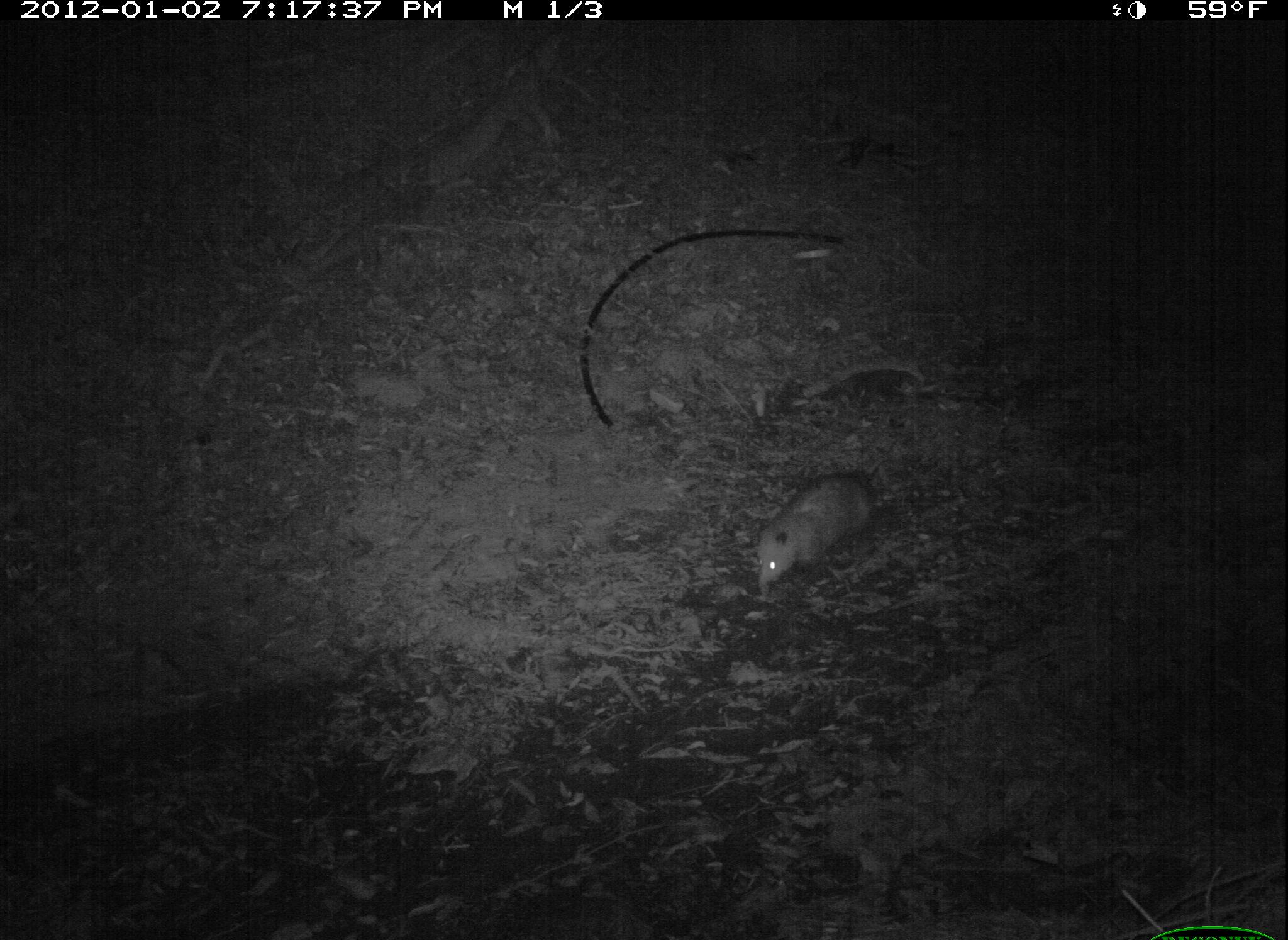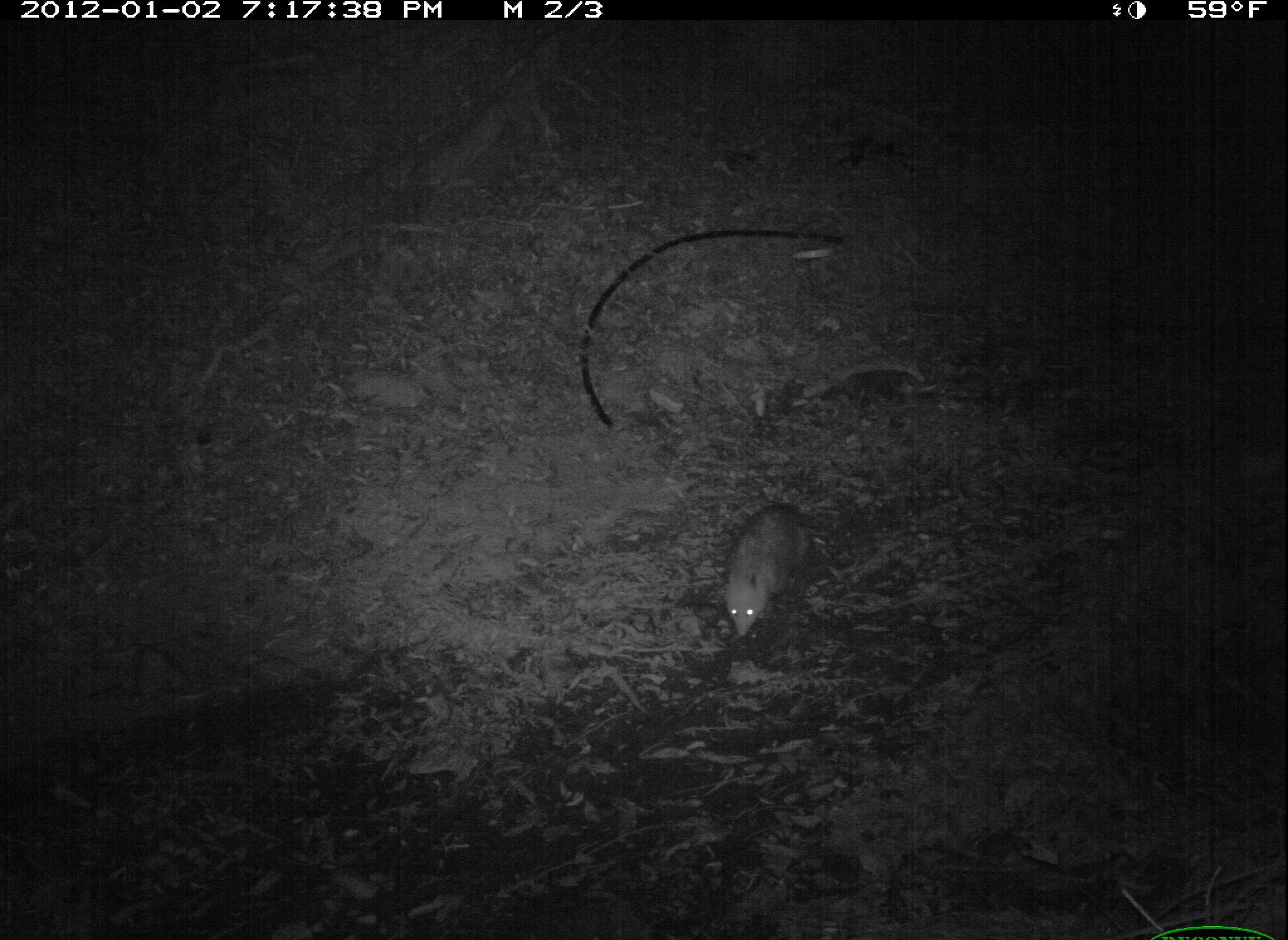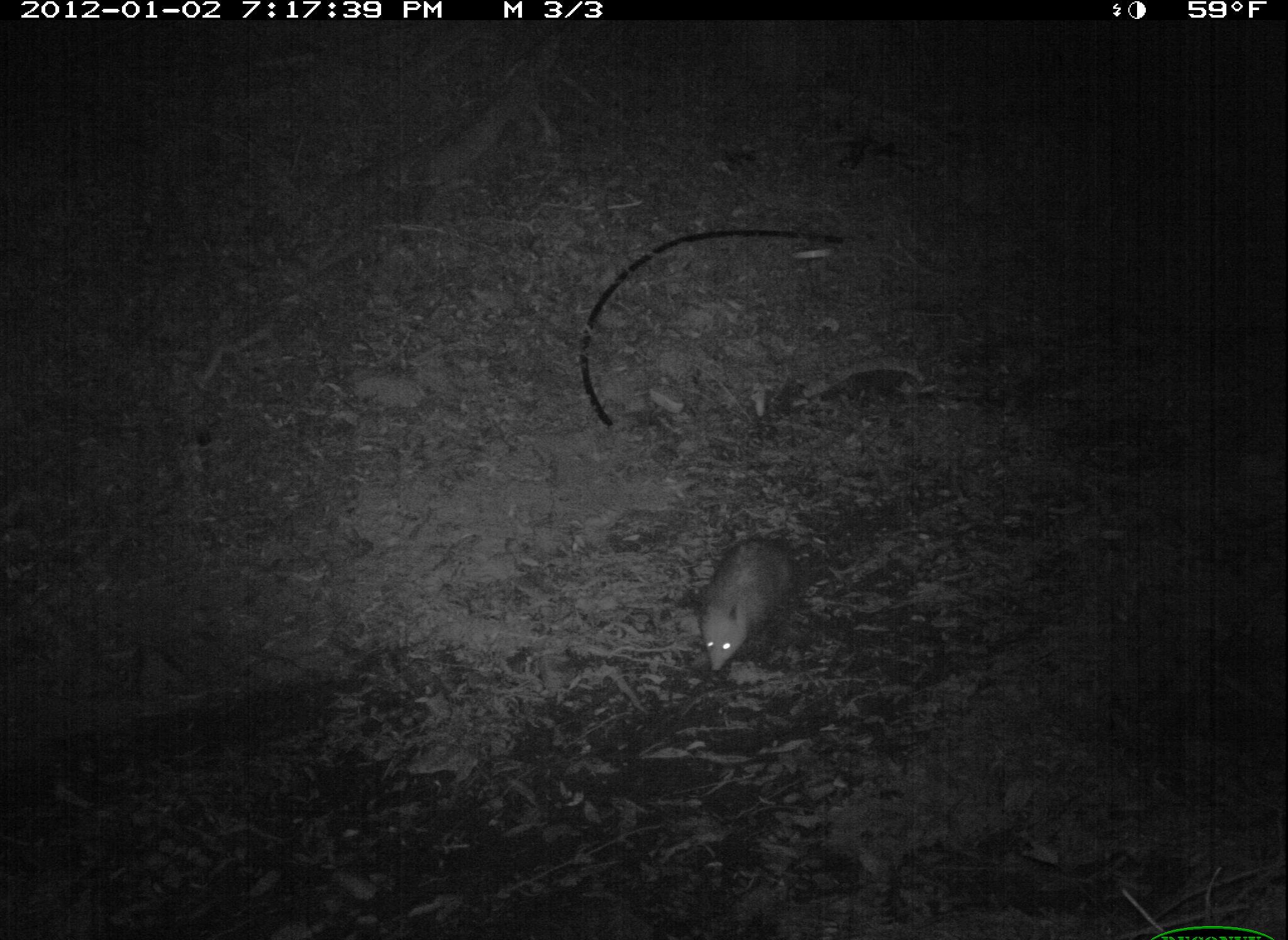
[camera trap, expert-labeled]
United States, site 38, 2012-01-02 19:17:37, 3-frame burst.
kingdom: Animalia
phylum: Chordata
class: Mammalia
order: Didelphimorphia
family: Didelphidae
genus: Didelphis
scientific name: Didelphis virginiana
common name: virginia opossum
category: opossum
Opossum (virginia opossum) (Didelphis virginiana).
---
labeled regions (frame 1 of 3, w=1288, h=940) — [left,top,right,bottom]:
opossum: [728,467,890,591]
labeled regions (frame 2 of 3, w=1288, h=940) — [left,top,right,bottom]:
opossum: [704,475,808,664]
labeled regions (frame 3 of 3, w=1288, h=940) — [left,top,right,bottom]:
opossum: [684,525,808,680]